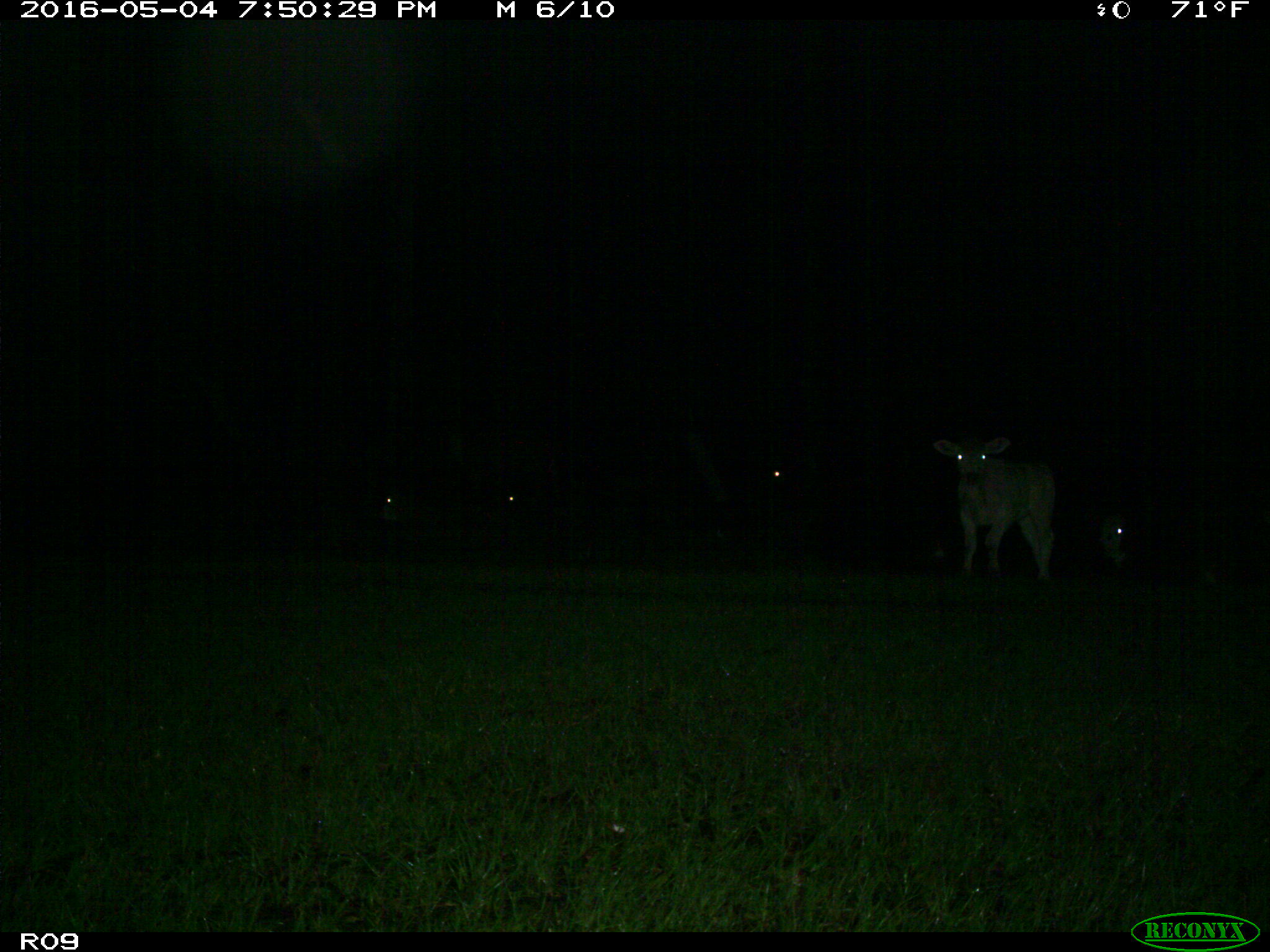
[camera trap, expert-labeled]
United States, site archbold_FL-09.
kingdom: Animalia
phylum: Chordata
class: Mammalia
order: Artiodactyla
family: Bovidae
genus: Bos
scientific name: Bos taurus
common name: domestic cow